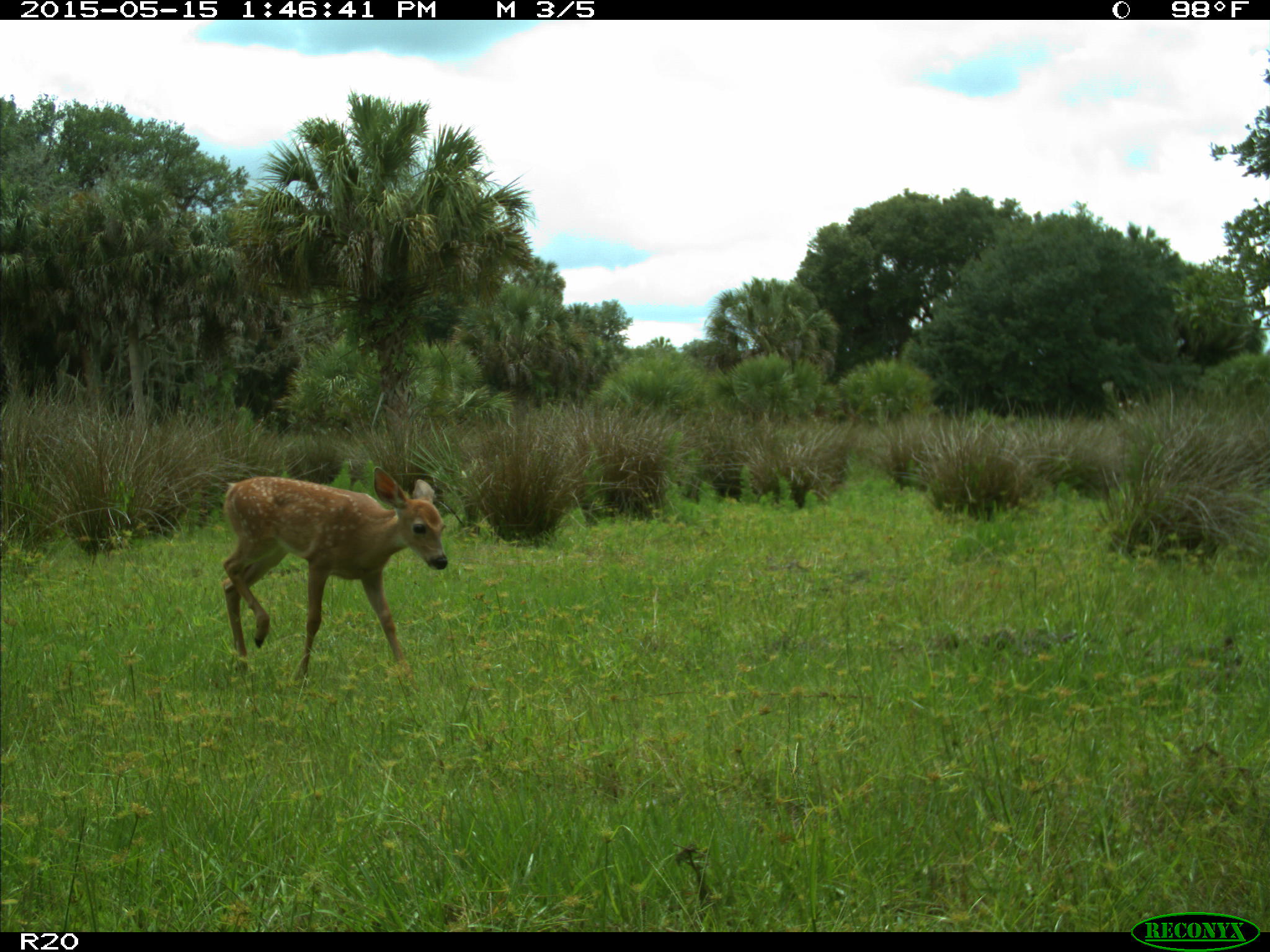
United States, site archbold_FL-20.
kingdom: Animalia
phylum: Chordata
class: Mammalia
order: Artiodactyla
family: Cervidae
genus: Odocoileus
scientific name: Odocoileus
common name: deer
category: unidentified deer